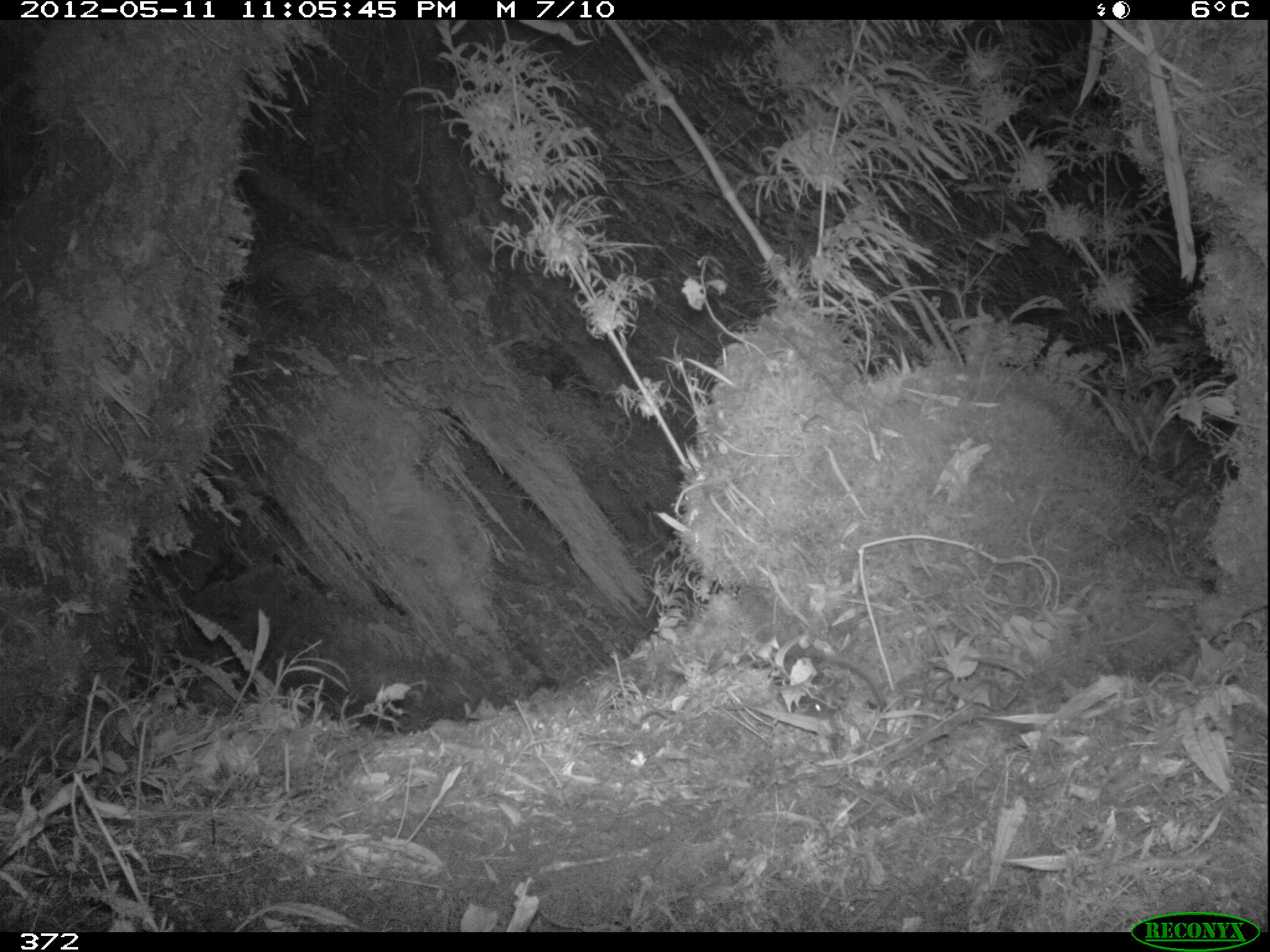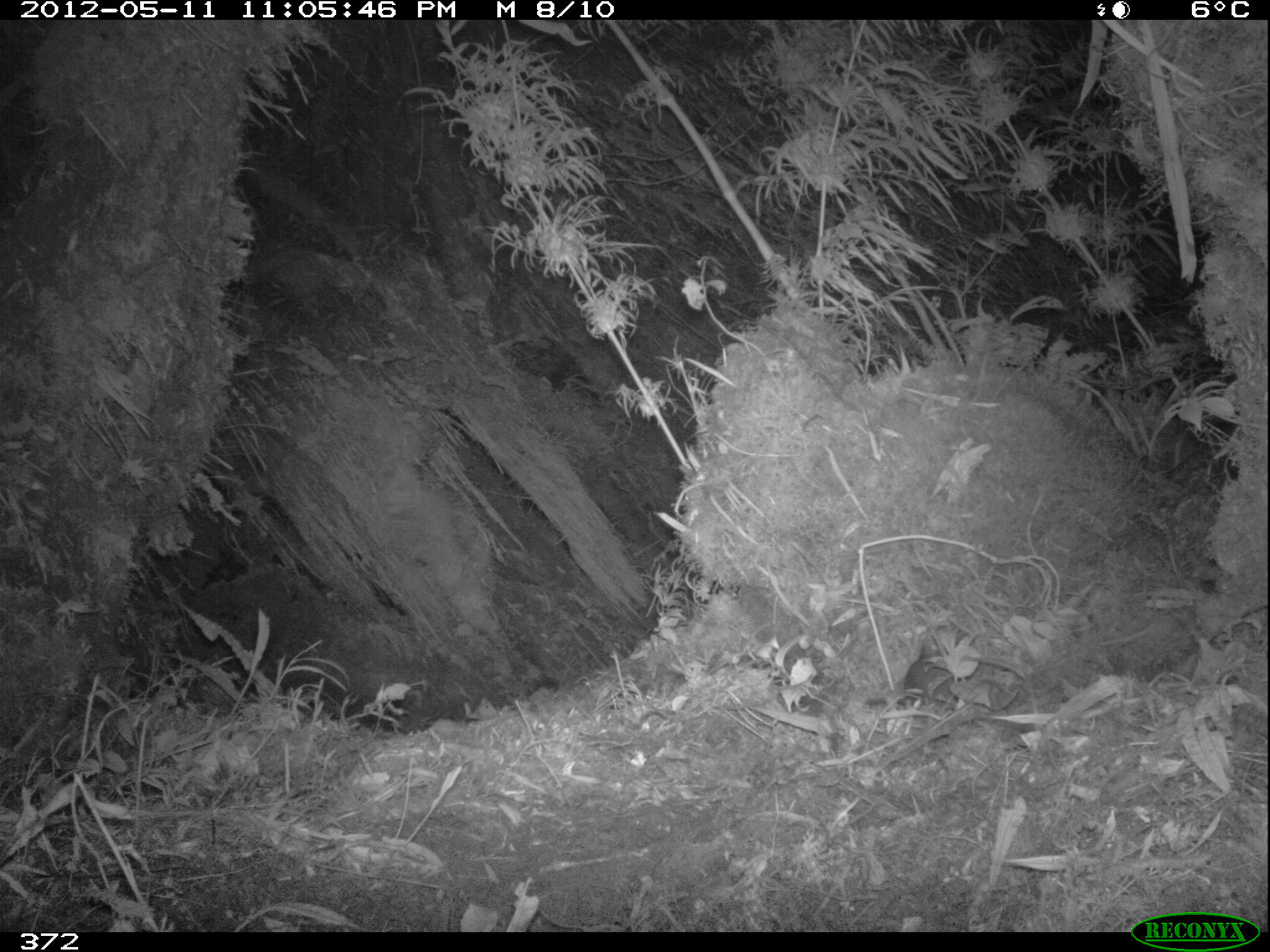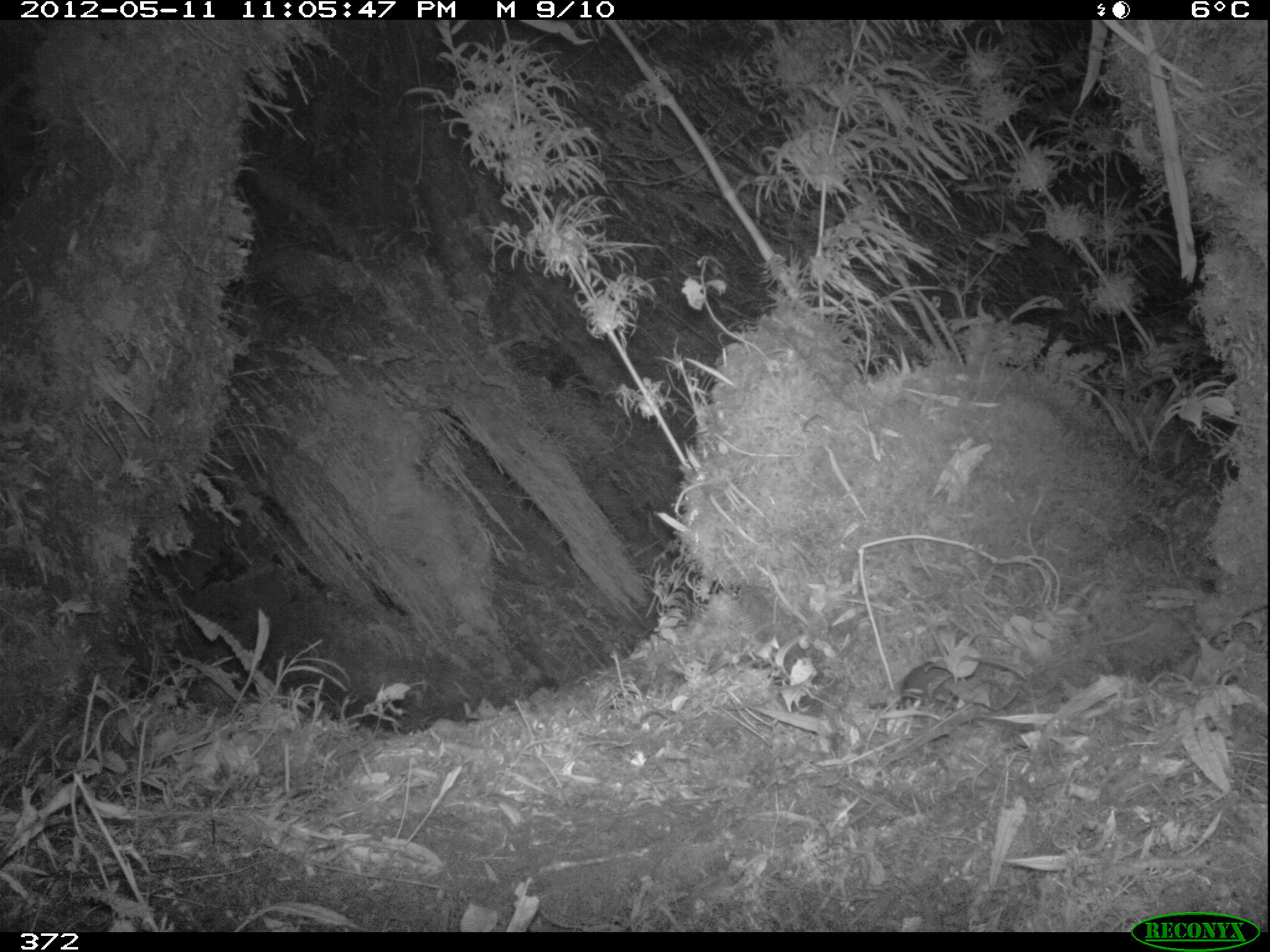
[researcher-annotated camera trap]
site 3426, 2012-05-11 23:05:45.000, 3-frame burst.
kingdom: Animalia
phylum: Chordata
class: Mammalia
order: Rodentia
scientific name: Rodentia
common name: rodents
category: unknown rodent